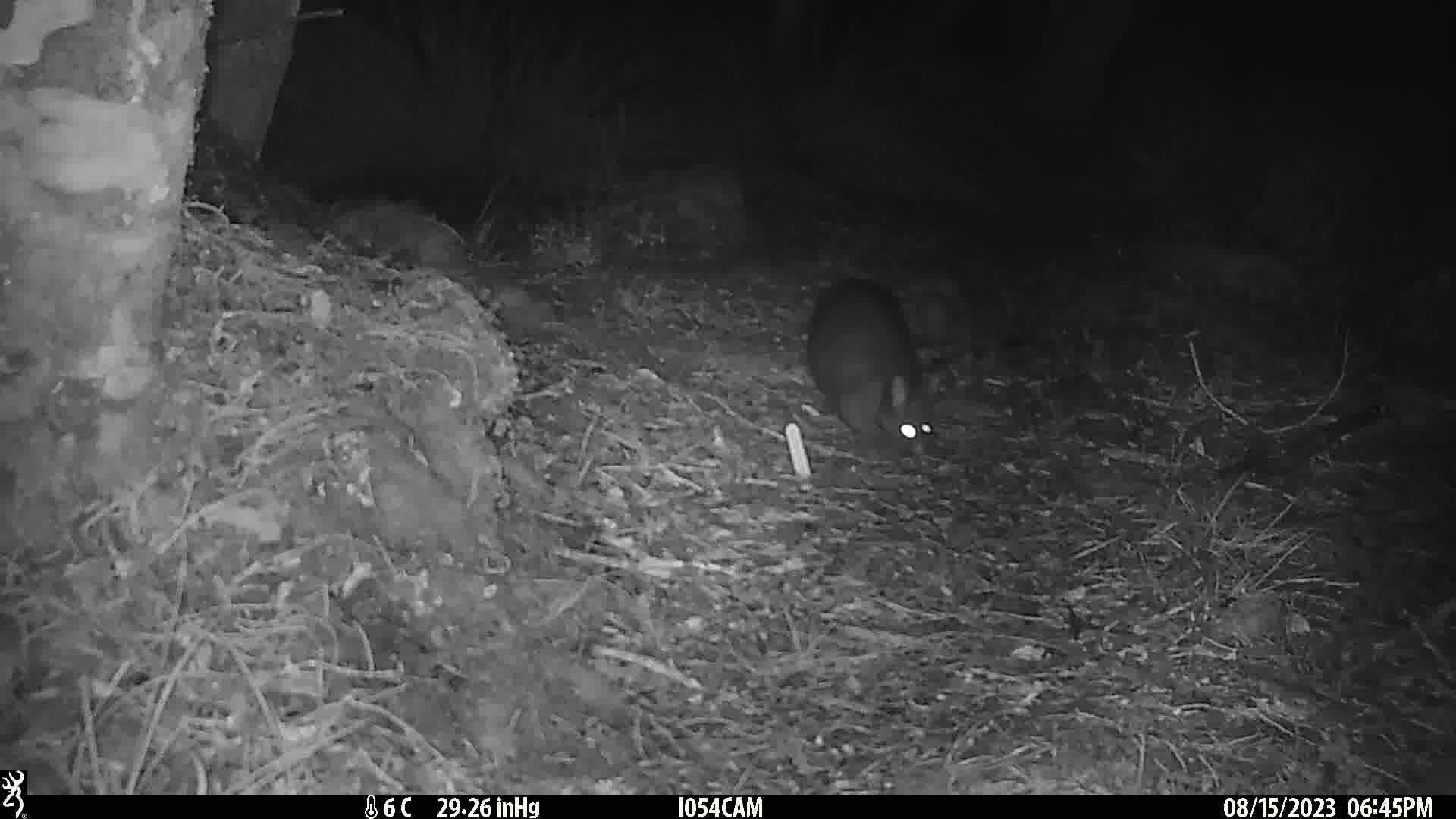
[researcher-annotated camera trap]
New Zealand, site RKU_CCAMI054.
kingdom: Animalia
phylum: Chordata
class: Mammalia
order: Diprotodontia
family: Phalangeridae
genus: Trichosurus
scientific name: Trichosurus vulpecula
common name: common brushtail possum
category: possum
Possum (common brushtail possum) (Trichosurus vulpecula).